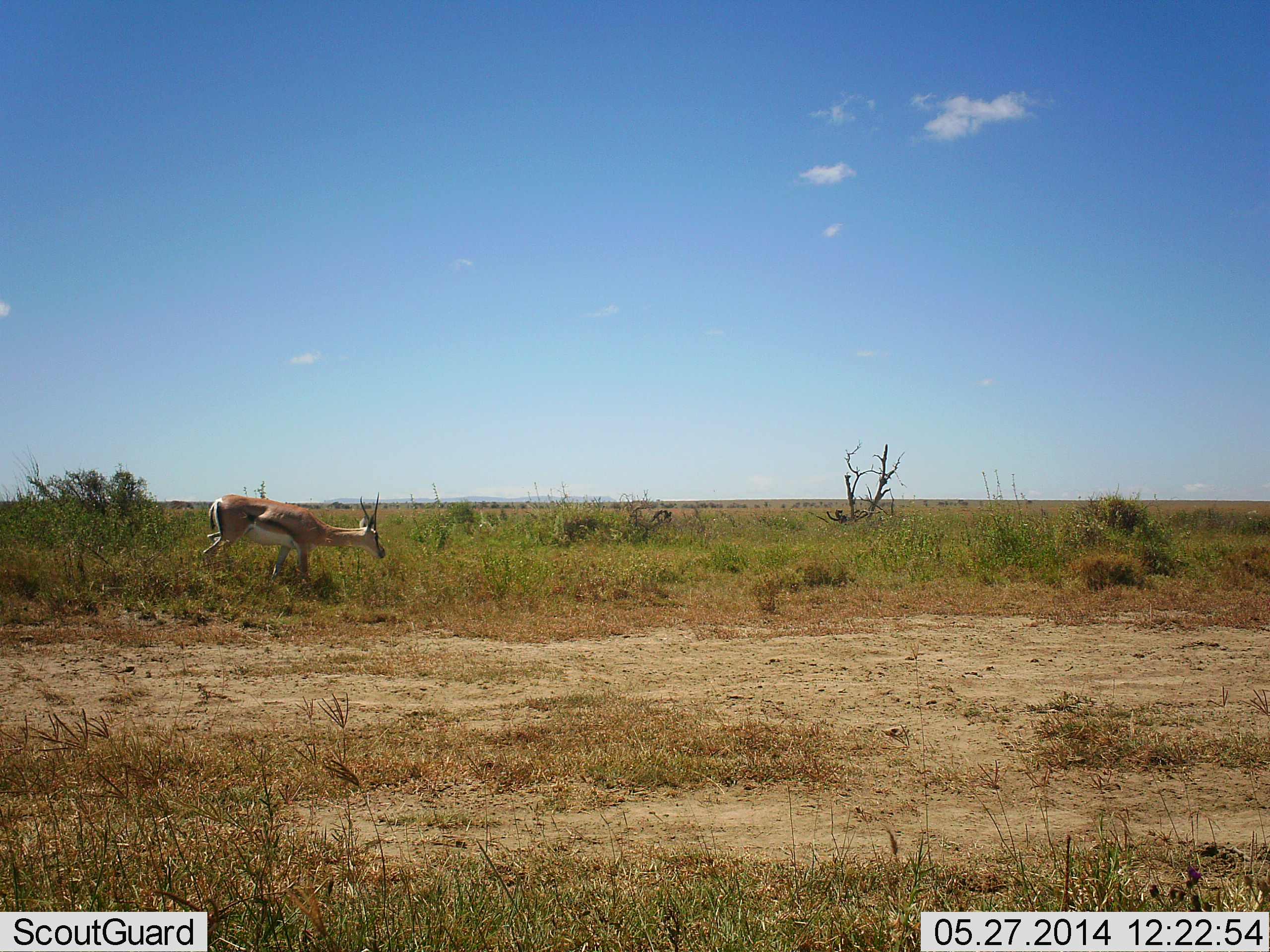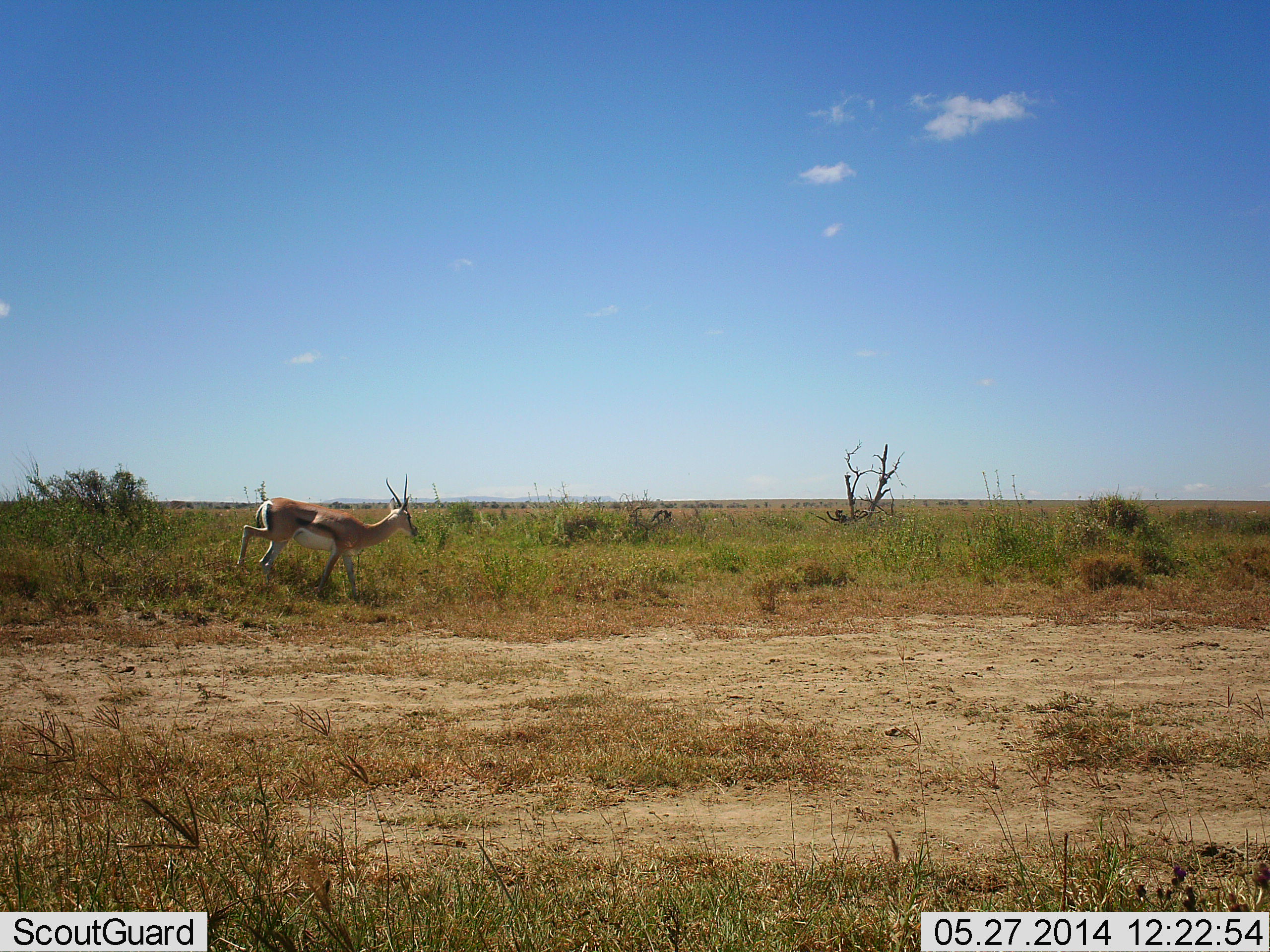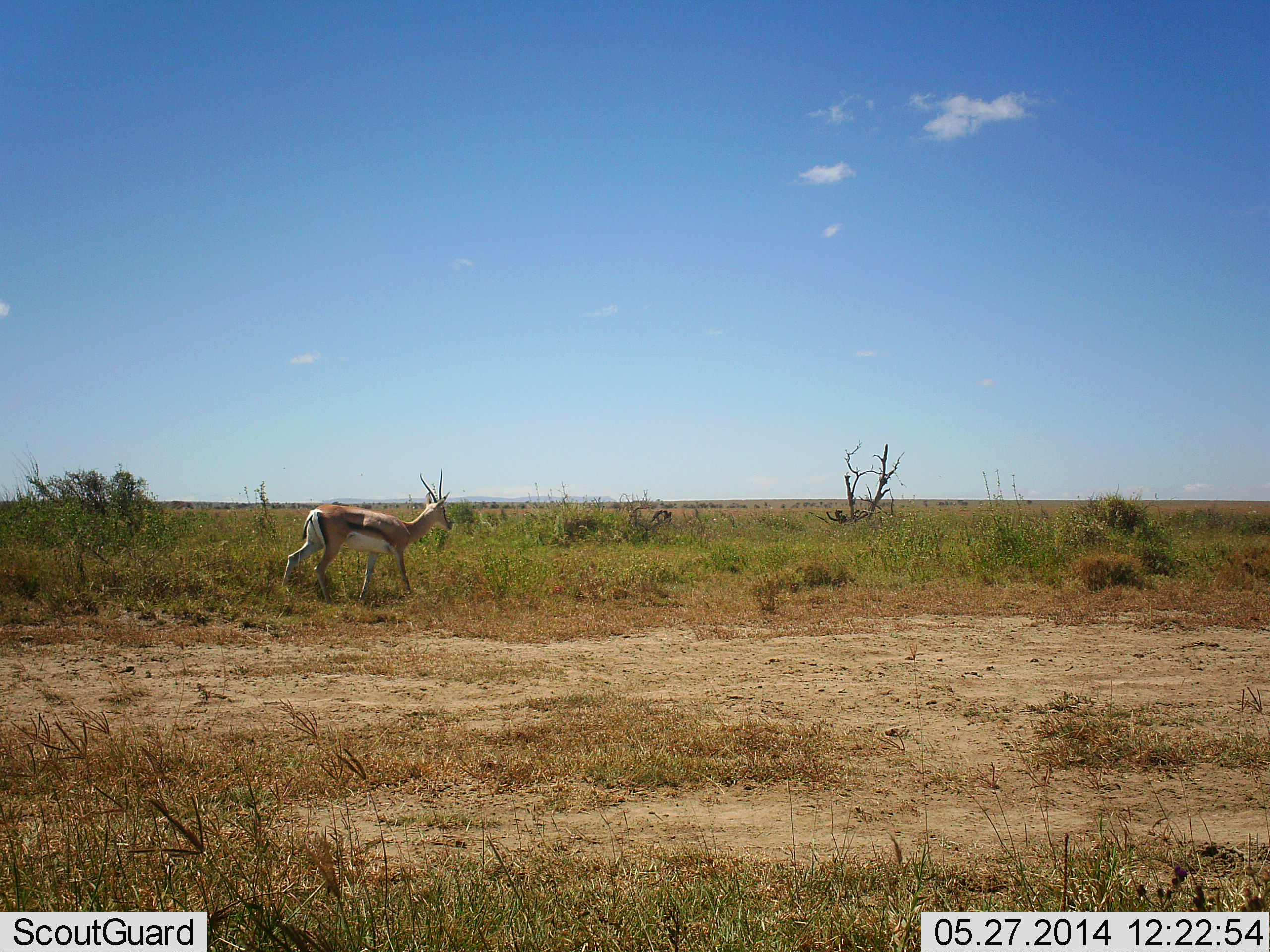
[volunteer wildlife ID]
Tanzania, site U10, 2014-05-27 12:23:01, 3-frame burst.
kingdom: Animalia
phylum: Chordata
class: Mammalia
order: Artiodactyla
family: Bovidae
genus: Eudorcas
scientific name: Eudorcas thomsonii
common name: thomson's gazelle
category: gazellethomsons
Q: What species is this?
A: Gazellethomsons (thomson's gazelle) (Eudorcas thomsonii).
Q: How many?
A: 1.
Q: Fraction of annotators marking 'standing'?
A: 0%.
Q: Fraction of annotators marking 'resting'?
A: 0%.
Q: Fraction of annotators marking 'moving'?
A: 100%.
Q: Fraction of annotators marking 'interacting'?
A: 0%.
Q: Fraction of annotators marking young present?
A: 0%.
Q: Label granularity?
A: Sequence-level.